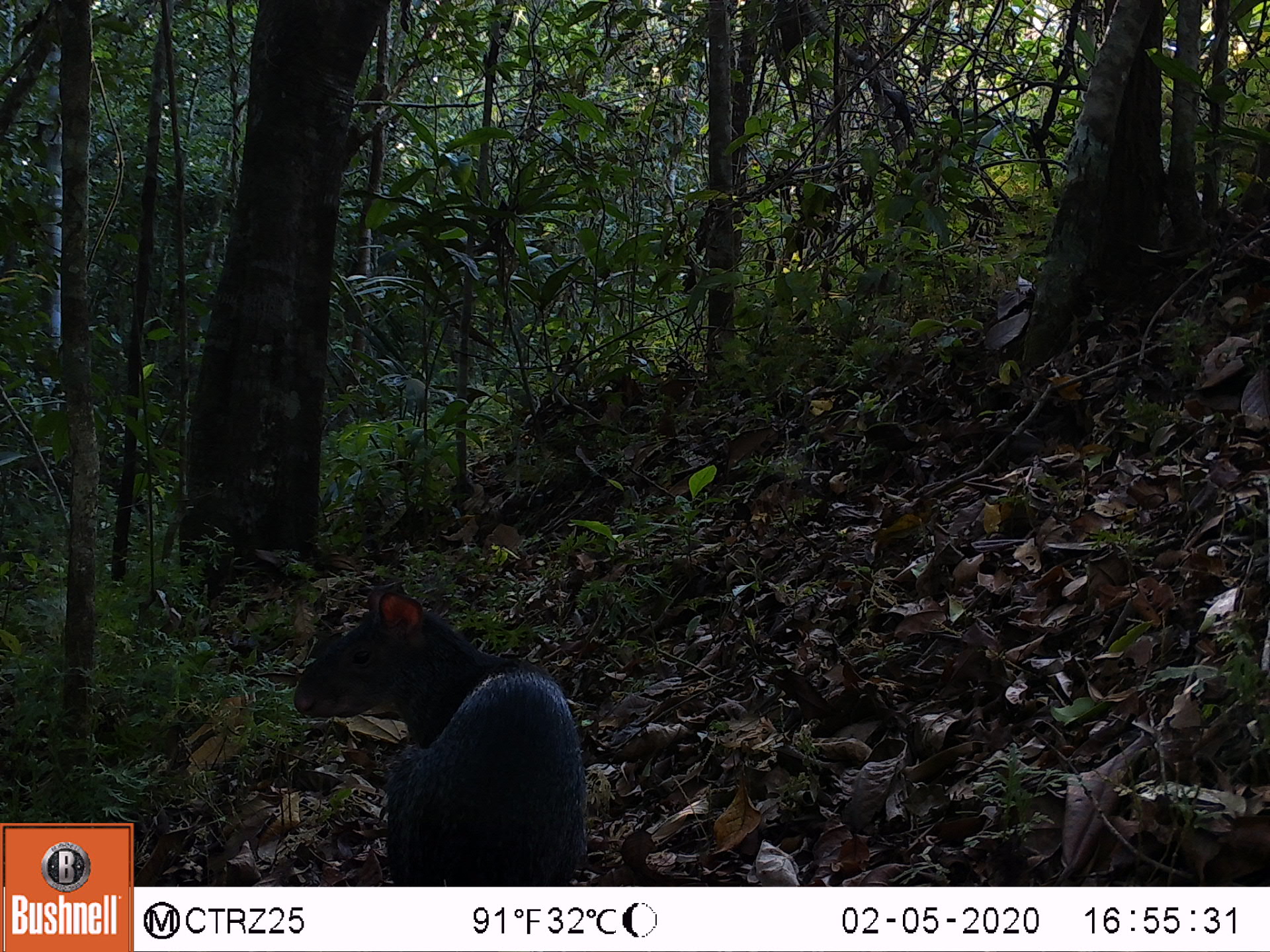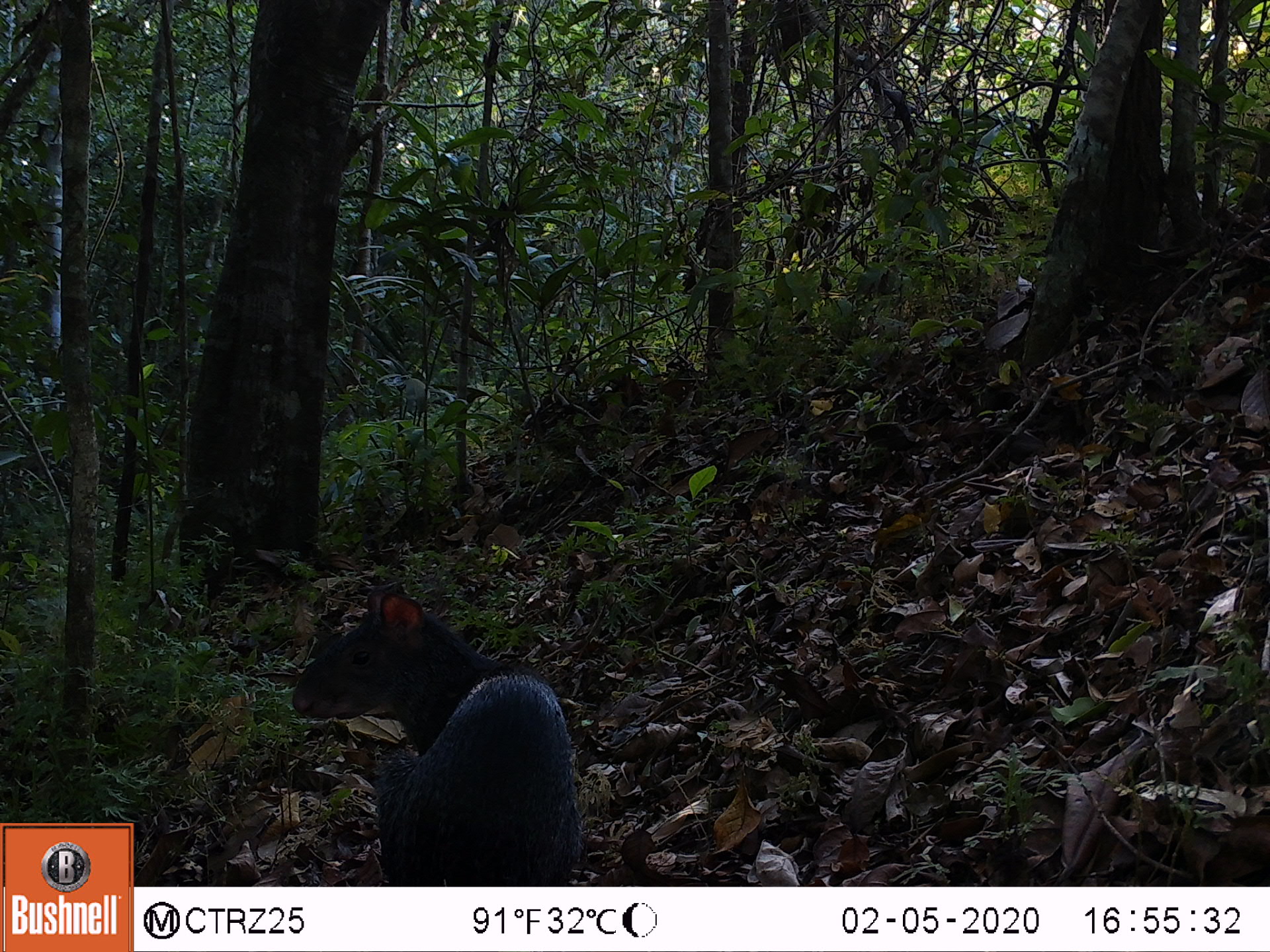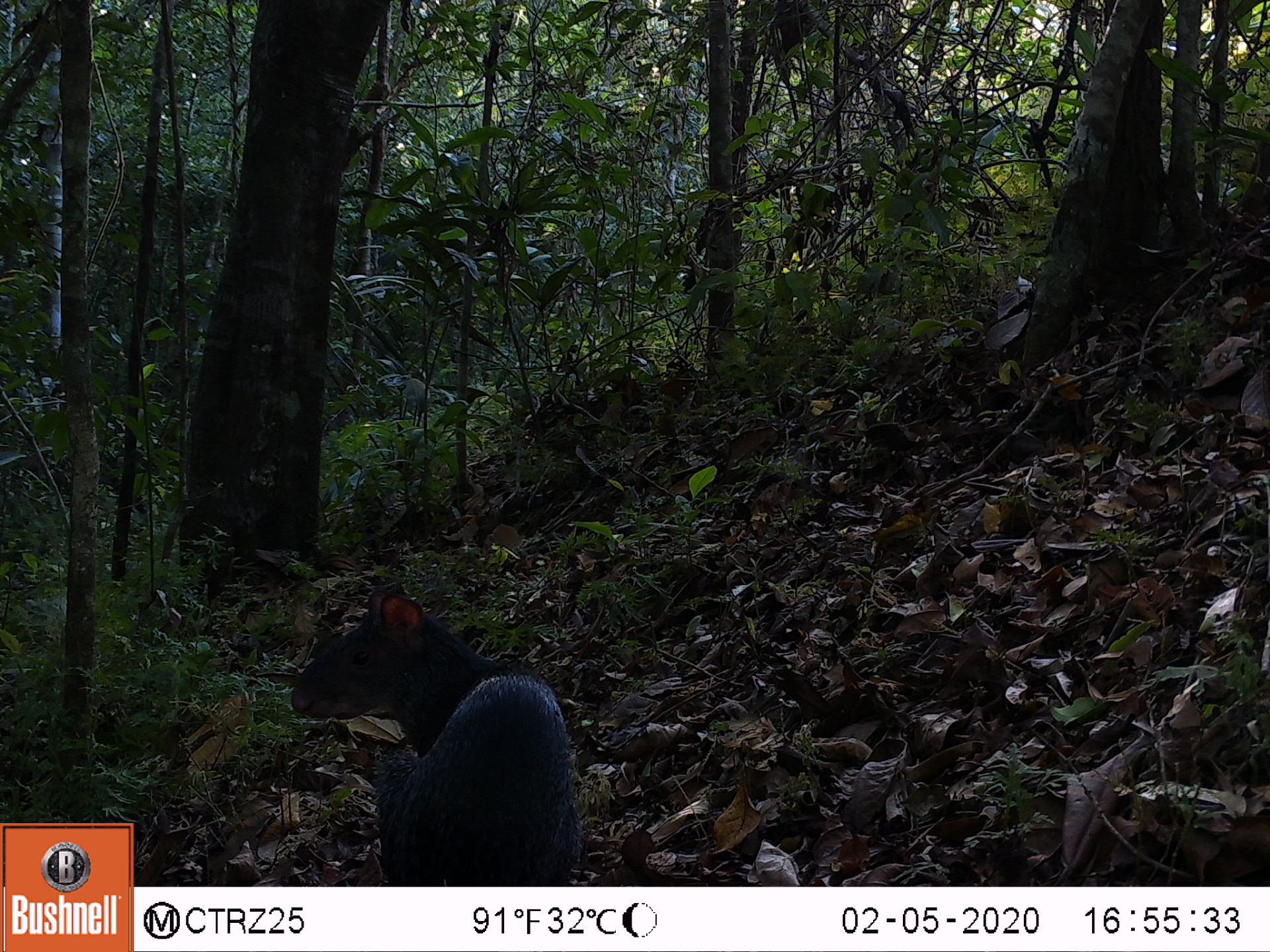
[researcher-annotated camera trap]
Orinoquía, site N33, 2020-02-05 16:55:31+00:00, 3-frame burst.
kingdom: Animalia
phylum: Chordata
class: Mammalia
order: Rodentia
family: Dasyproctidae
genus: Dasyprocta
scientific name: Dasyprocta fuliginosa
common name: black agouti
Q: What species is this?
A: Black agouti (Dasyprocta fuliginosa).